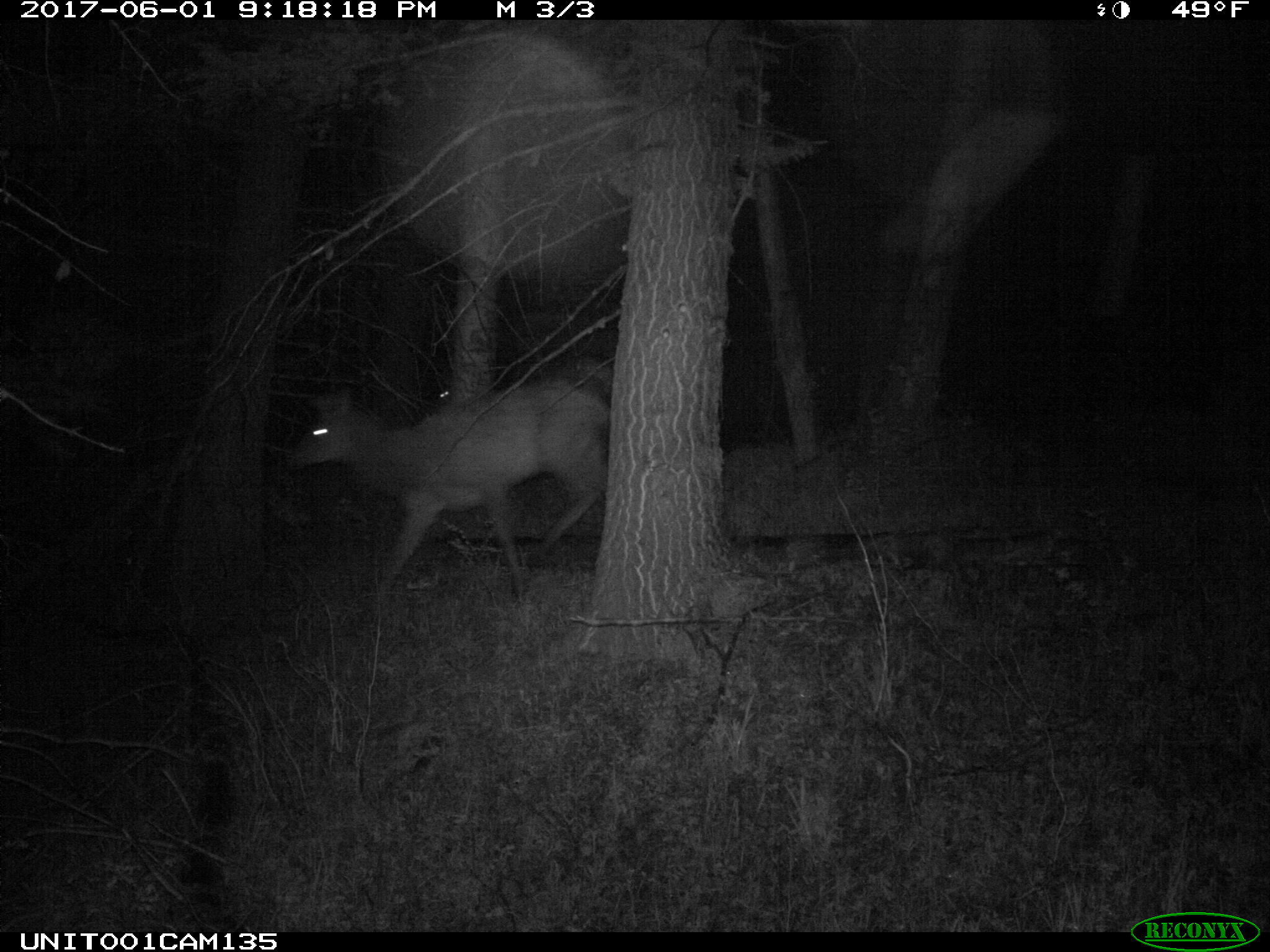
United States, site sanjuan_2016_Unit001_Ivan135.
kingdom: Animalia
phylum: Chordata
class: Mammalia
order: Artiodactyla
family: Cervidae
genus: Cervus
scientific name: Cervus elaphus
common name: red deer